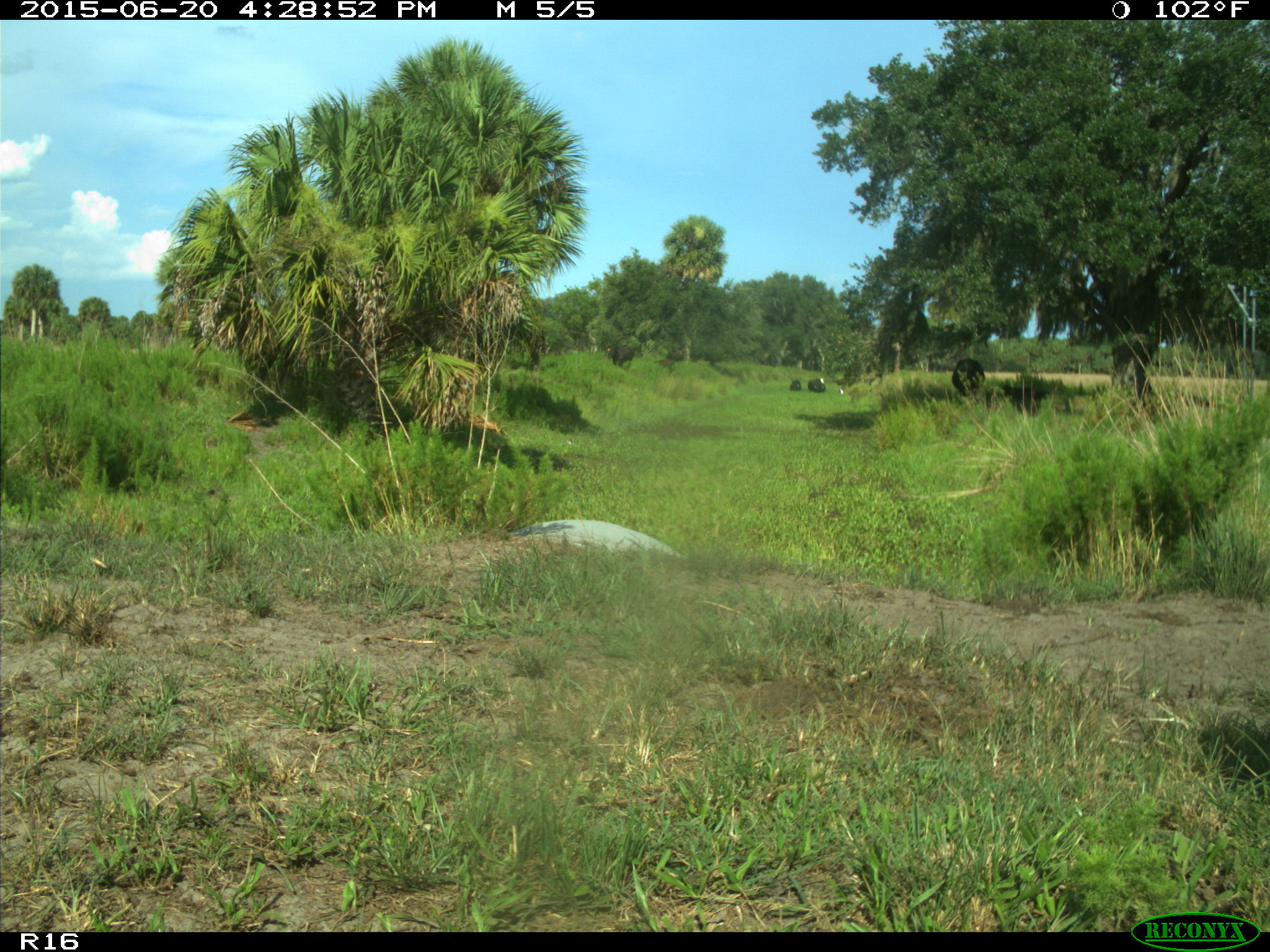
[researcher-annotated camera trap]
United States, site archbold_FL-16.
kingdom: Animalia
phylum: Chordata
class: Mammalia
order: Artiodactyla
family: Bovidae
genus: Bos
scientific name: Bos taurus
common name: domestic cow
Bos taurus (domestic cow).